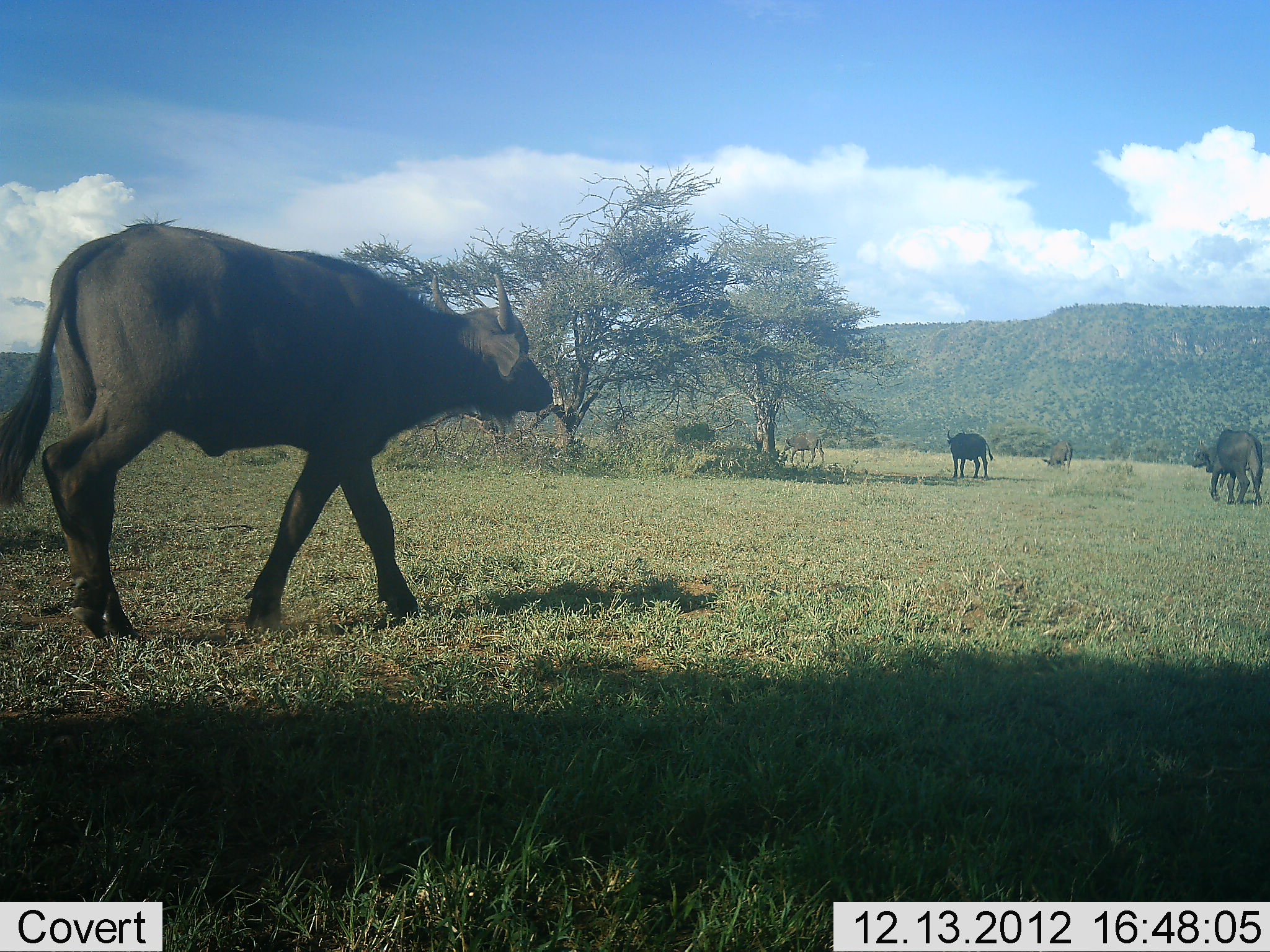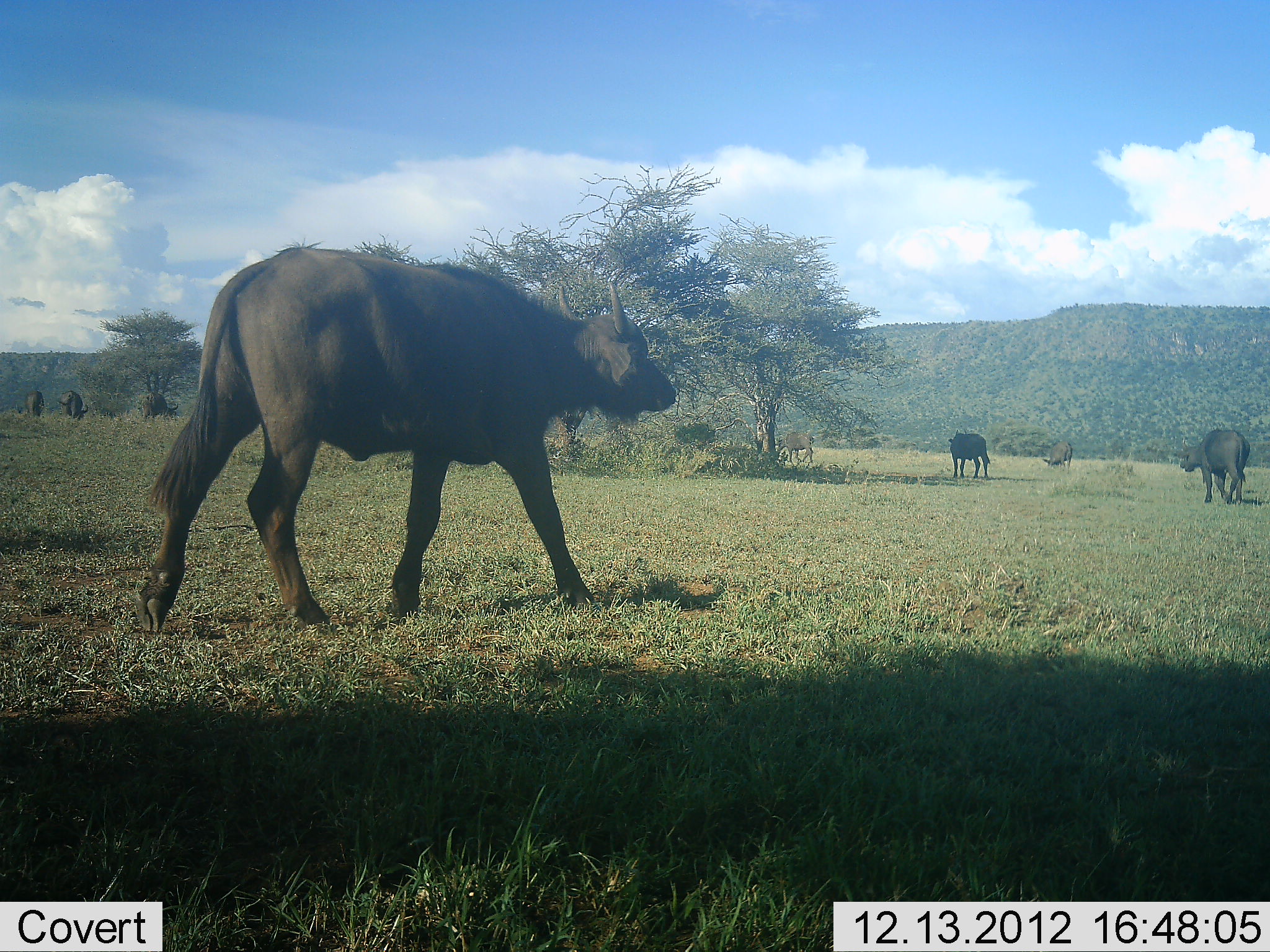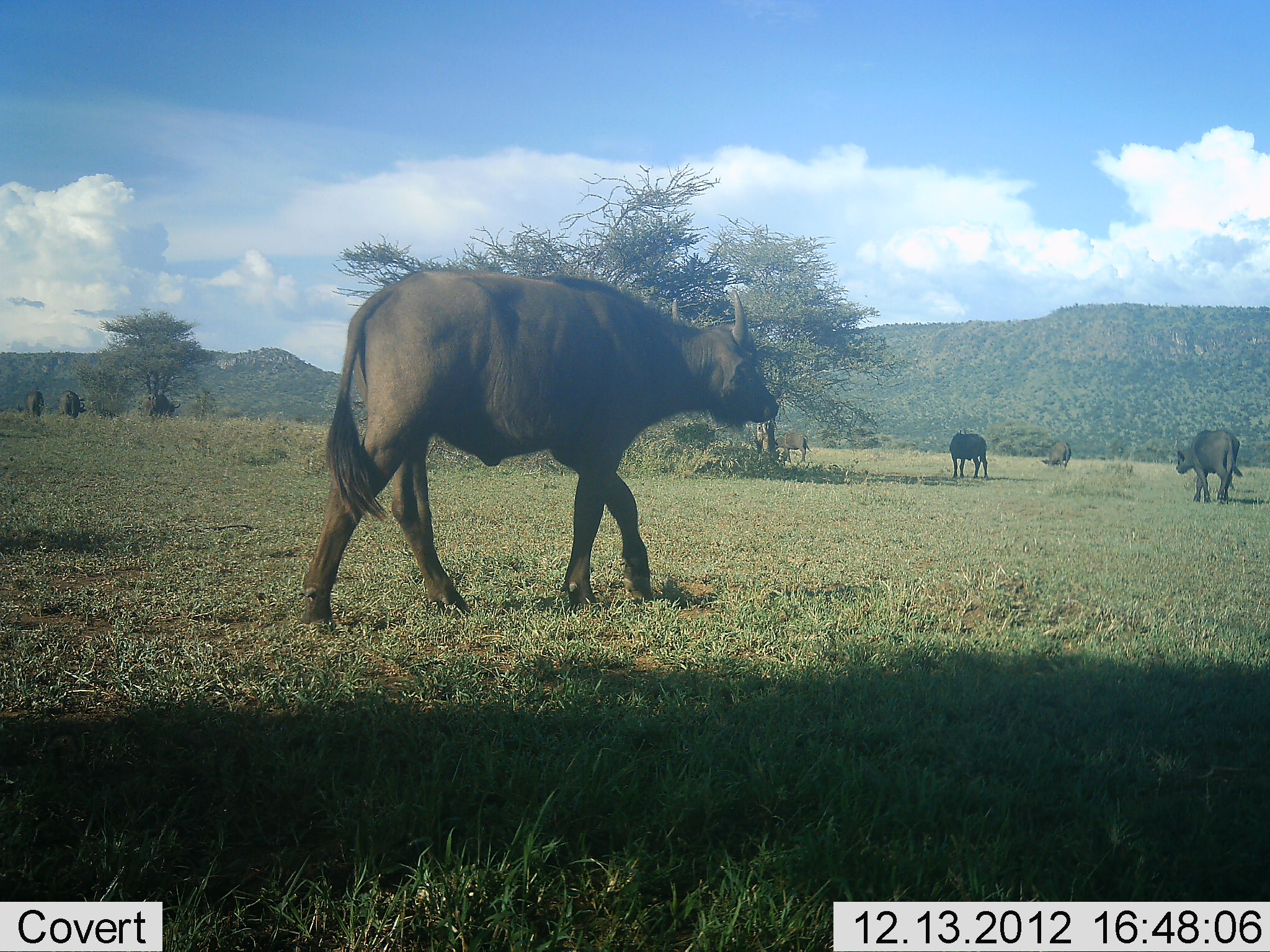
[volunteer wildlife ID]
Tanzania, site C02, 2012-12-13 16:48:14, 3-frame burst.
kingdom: Animalia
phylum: Chordata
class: Mammalia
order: Artiodactyla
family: Bovidae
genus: Syncerus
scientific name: Syncerus caffer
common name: cape buffalo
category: buffalo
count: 7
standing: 46%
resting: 0%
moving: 96%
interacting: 0%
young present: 0%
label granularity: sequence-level